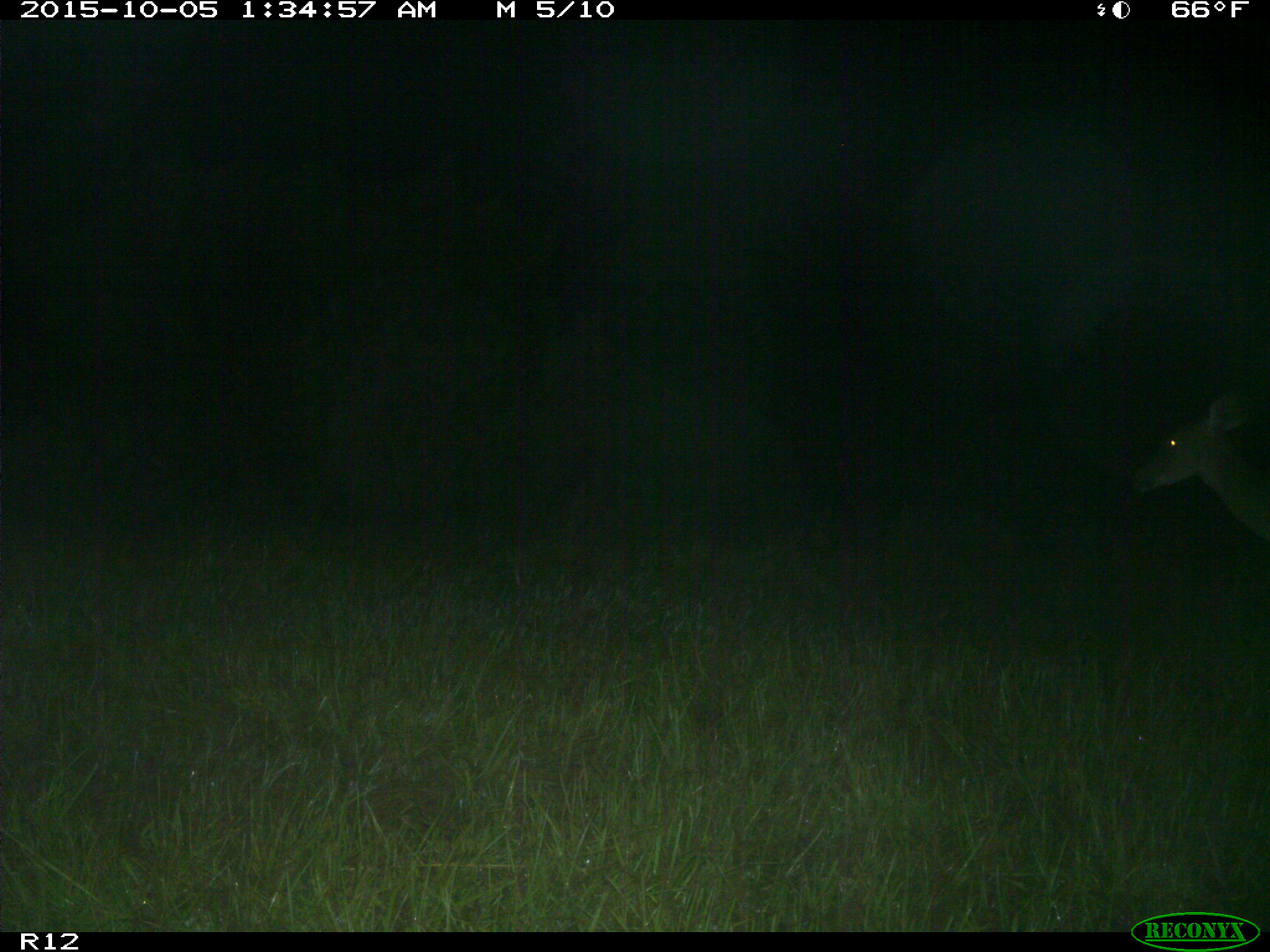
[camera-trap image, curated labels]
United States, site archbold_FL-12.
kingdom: Animalia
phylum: Chordata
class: Mammalia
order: Artiodactyla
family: Cervidae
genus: Odocoileus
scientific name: Odocoileus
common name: deer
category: unidentified deer